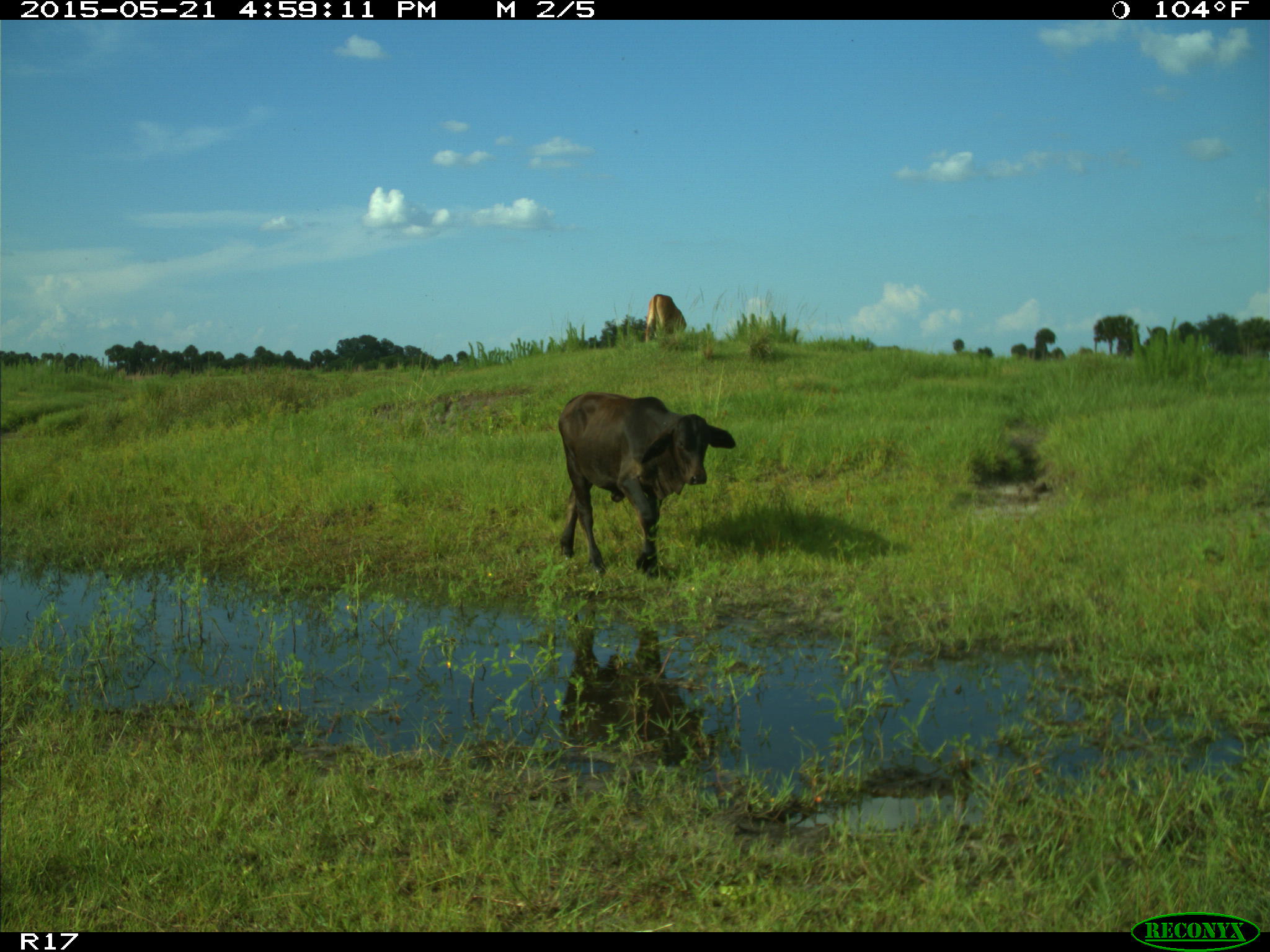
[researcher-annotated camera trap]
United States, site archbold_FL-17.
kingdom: Animalia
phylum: Chordata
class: Mammalia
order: Artiodactyla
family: Bovidae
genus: Bos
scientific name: Bos taurus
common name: domestic cow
Bos taurus (domestic cow).